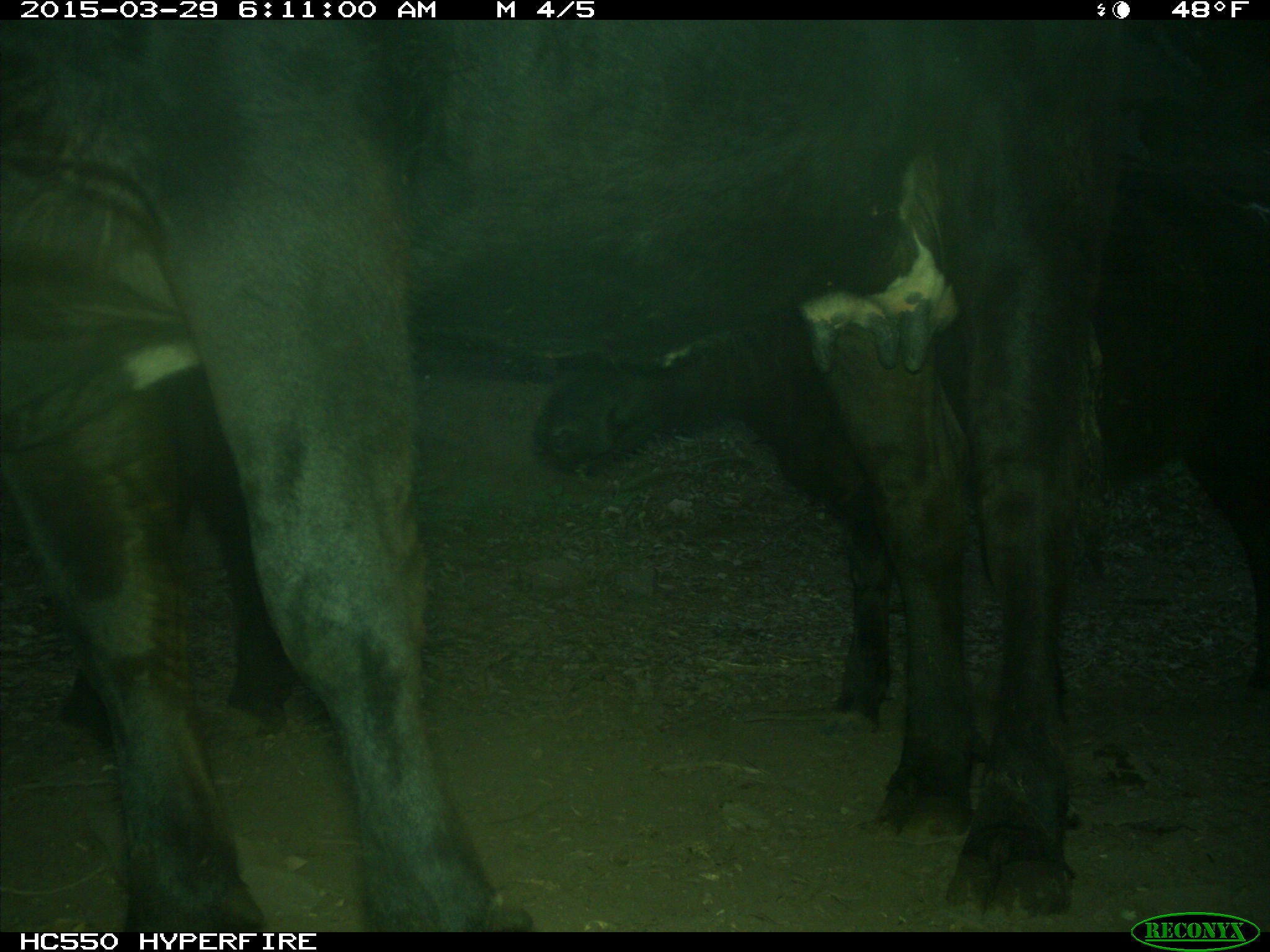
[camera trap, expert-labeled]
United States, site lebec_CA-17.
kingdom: Animalia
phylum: Chordata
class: Mammalia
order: Artiodactyla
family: Bovidae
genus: Bos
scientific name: Bos taurus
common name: domestic cow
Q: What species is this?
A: Bos taurus (domestic cow).